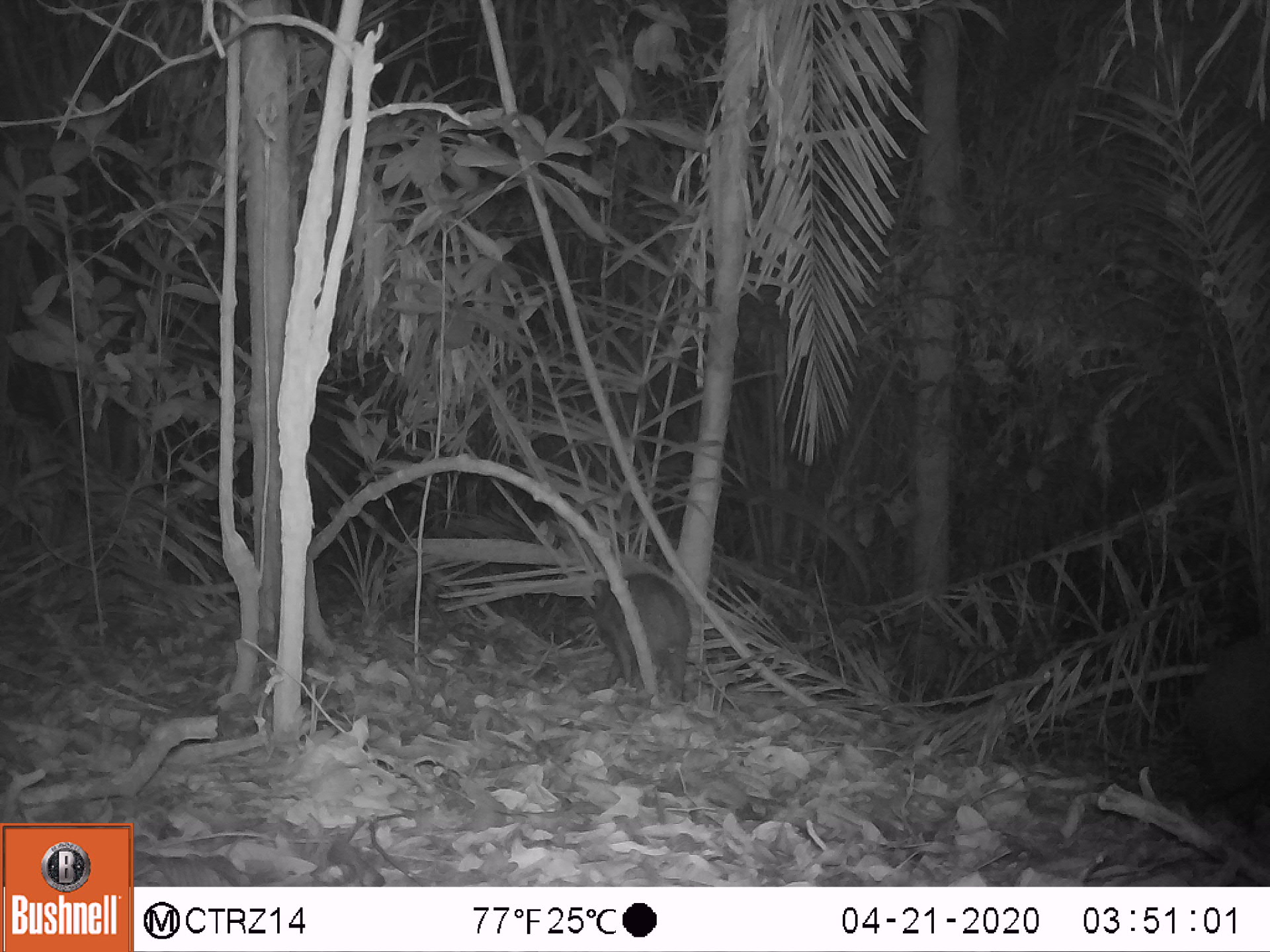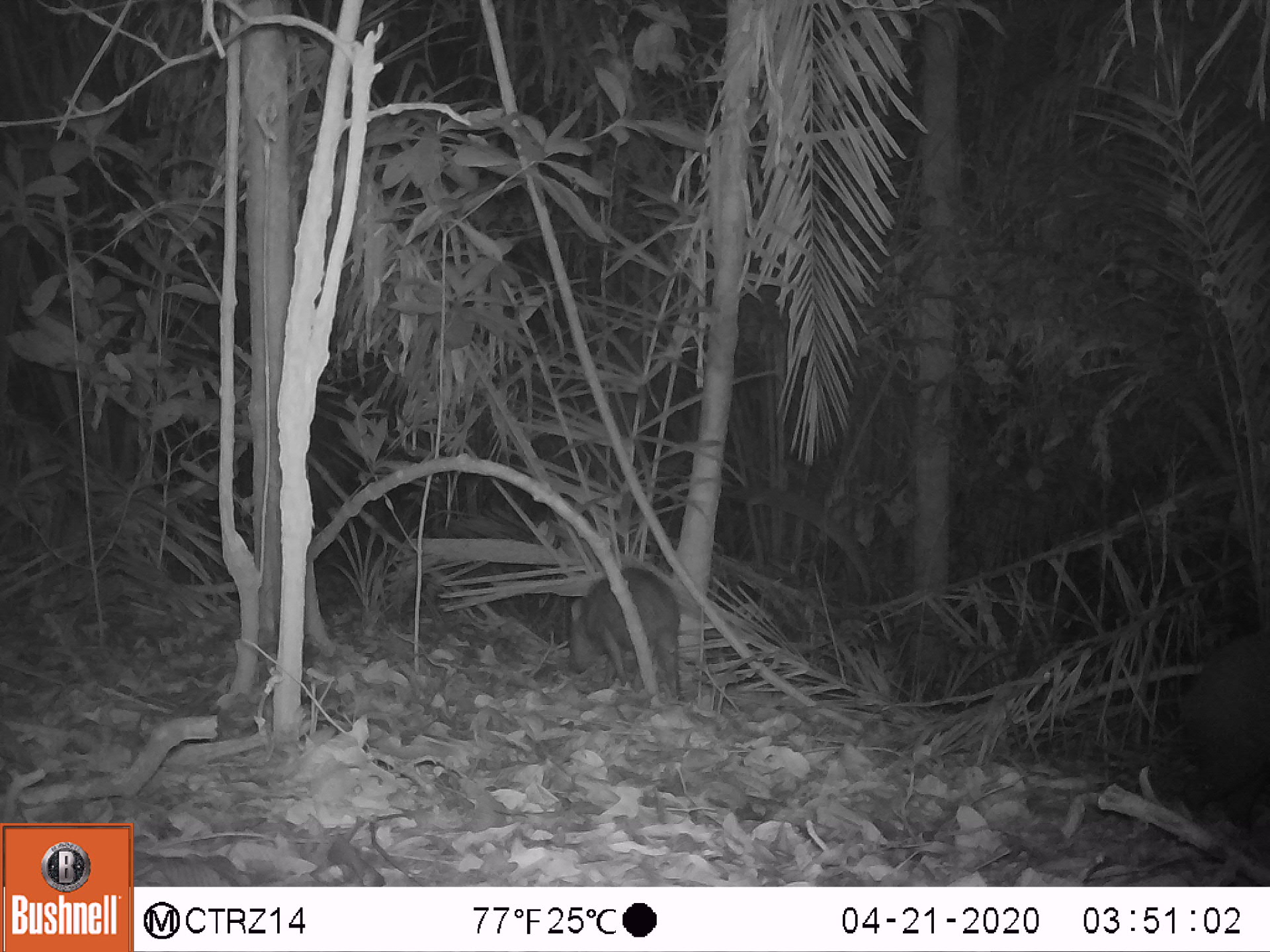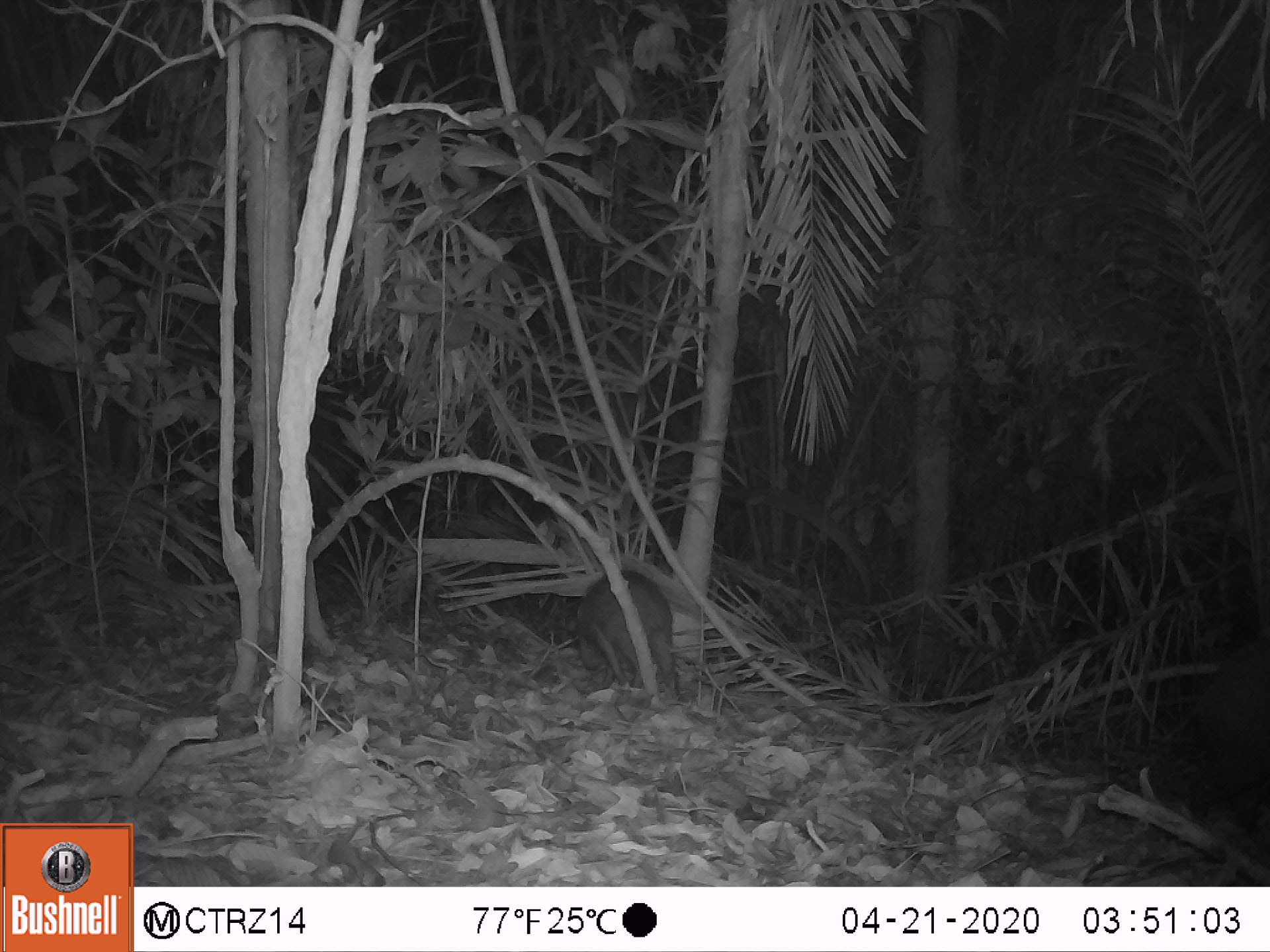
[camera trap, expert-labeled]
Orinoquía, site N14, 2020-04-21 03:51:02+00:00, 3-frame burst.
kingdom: Animalia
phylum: Chordata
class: Mammalia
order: Artiodactyla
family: Tayassuidae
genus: Pecari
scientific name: Pecari tajacu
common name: collared peccary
Collared peccary (Pecari tajacu).